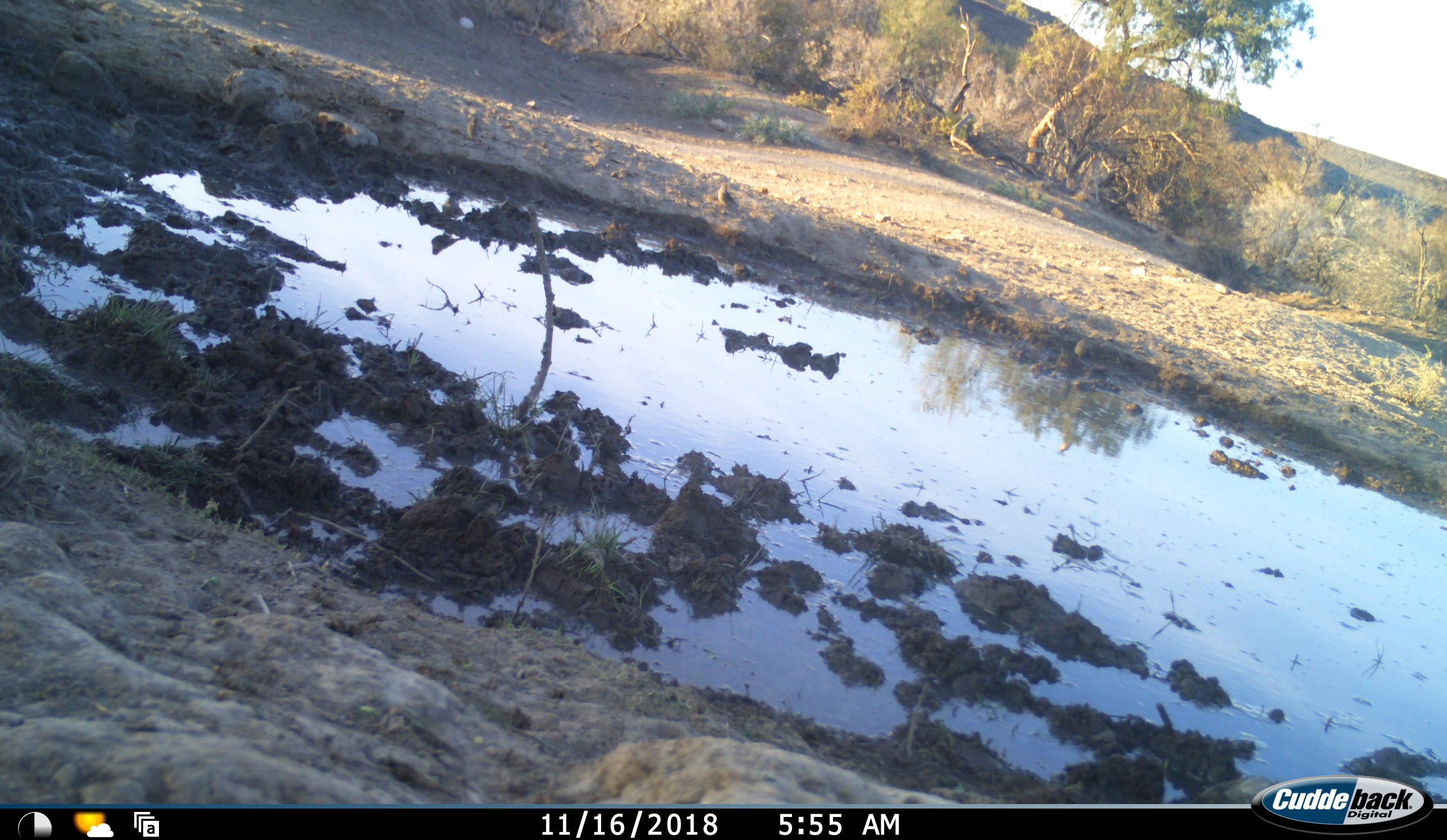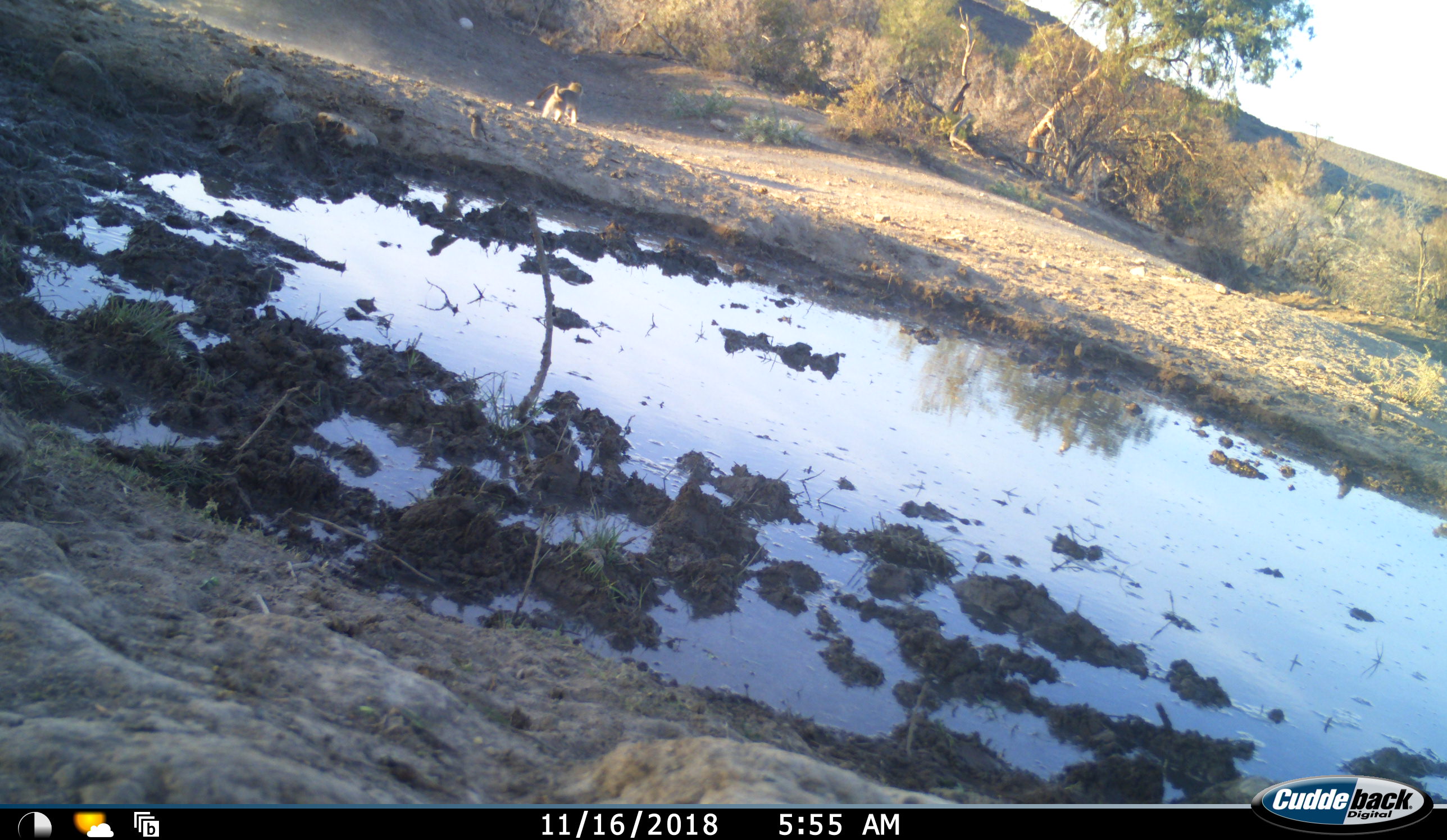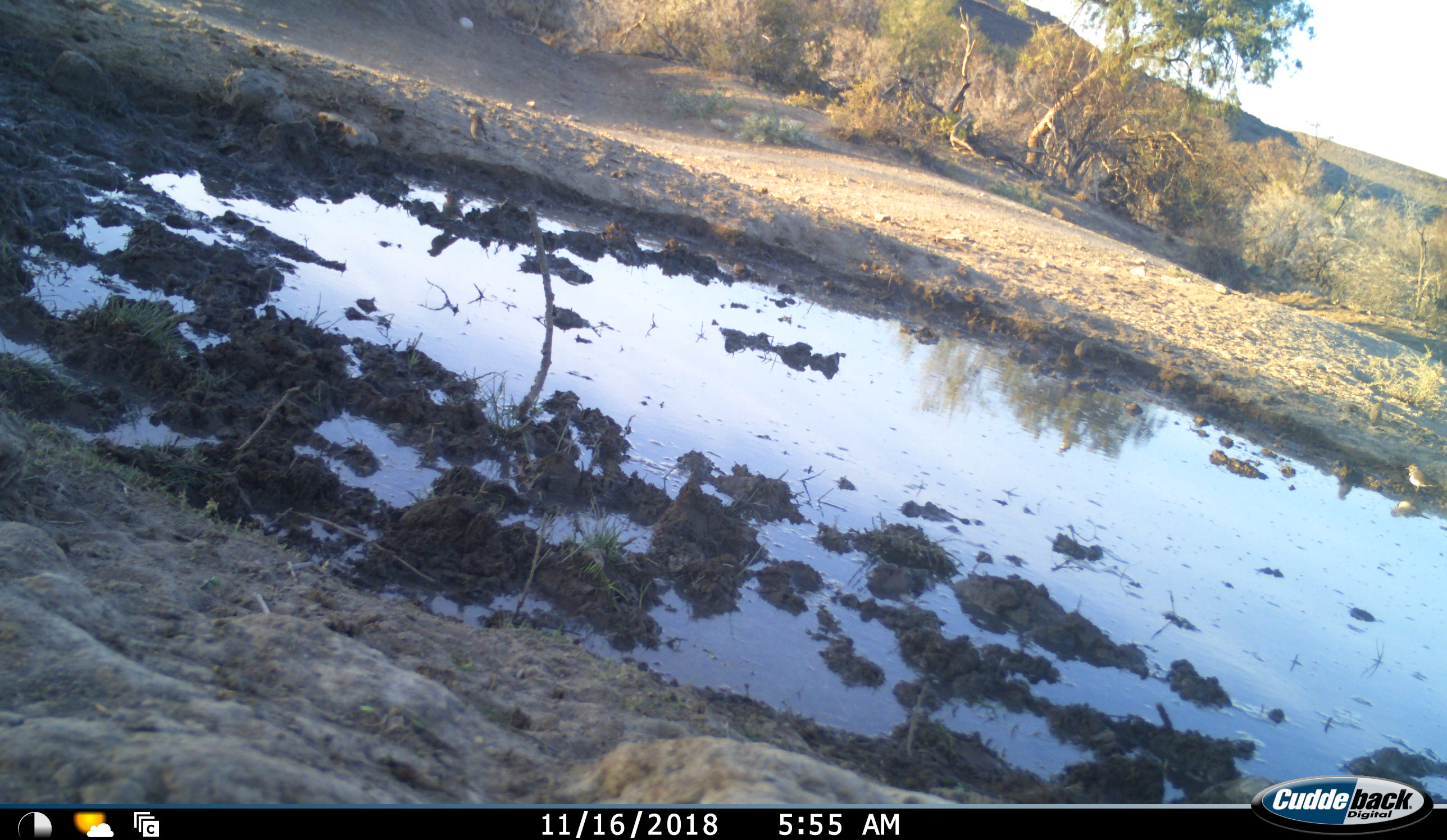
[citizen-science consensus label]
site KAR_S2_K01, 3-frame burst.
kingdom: Animalia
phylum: Chordata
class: Aves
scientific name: Aves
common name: bird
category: birdother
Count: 4.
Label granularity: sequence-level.